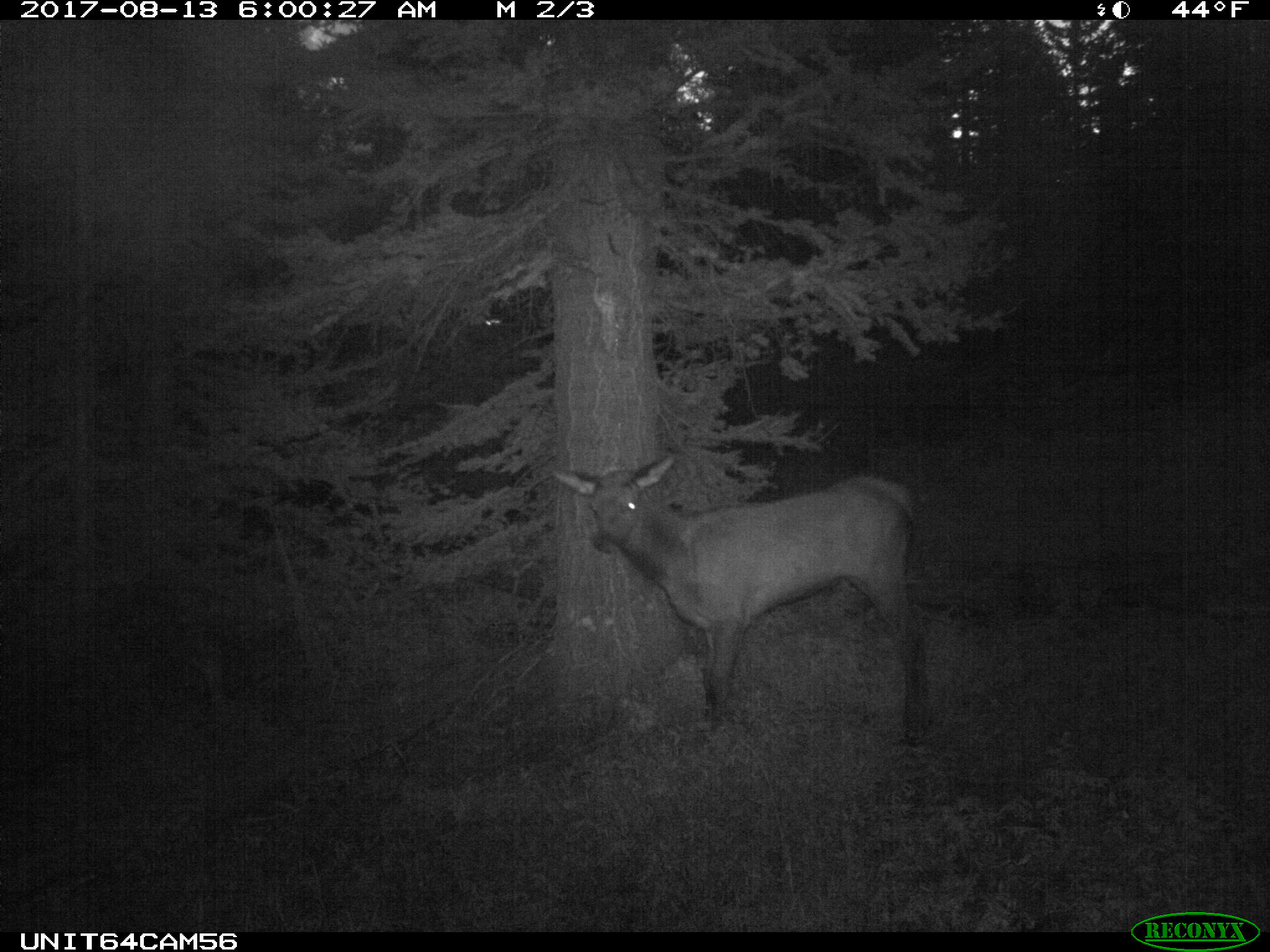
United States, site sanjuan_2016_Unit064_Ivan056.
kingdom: Animalia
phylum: Chordata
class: Mammalia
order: Artiodactyla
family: Cervidae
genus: Cervus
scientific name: Cervus elaphus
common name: red deer